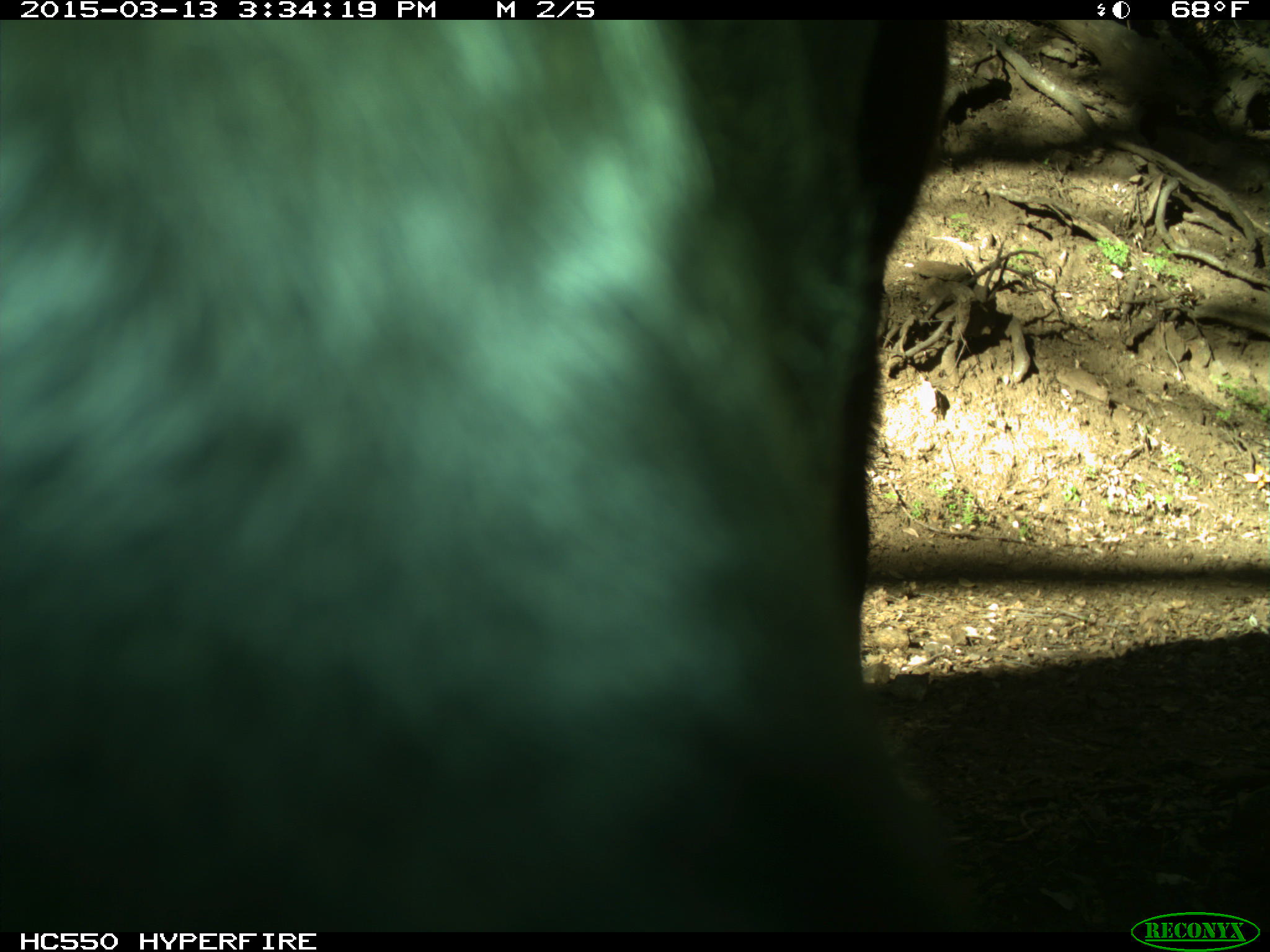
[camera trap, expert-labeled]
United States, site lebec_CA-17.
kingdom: Animalia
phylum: Chordata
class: Mammalia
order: Artiodactyla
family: Bovidae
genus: Bos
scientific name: Bos taurus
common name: domestic cow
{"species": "Bos taurus (domestic cow)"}